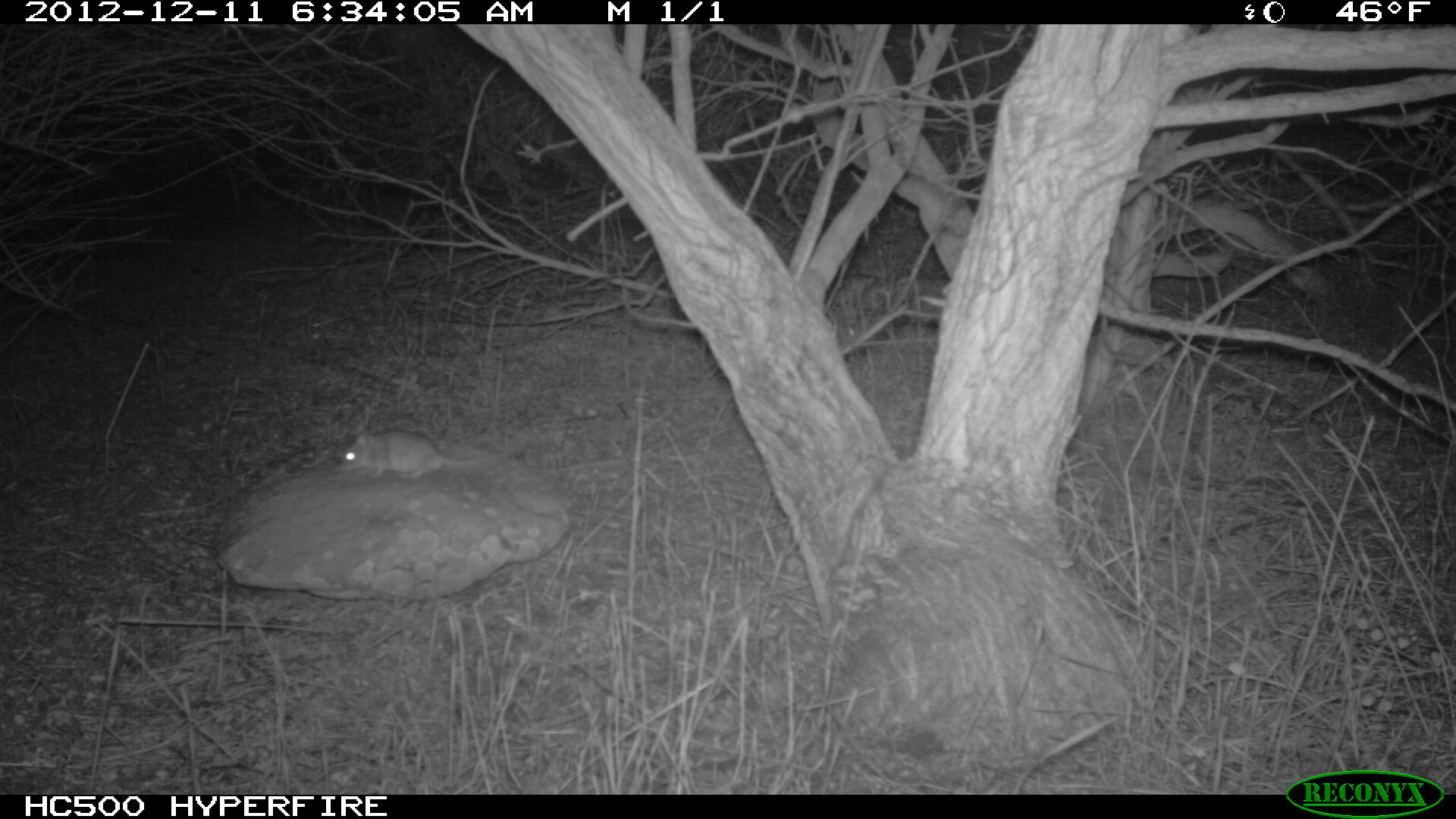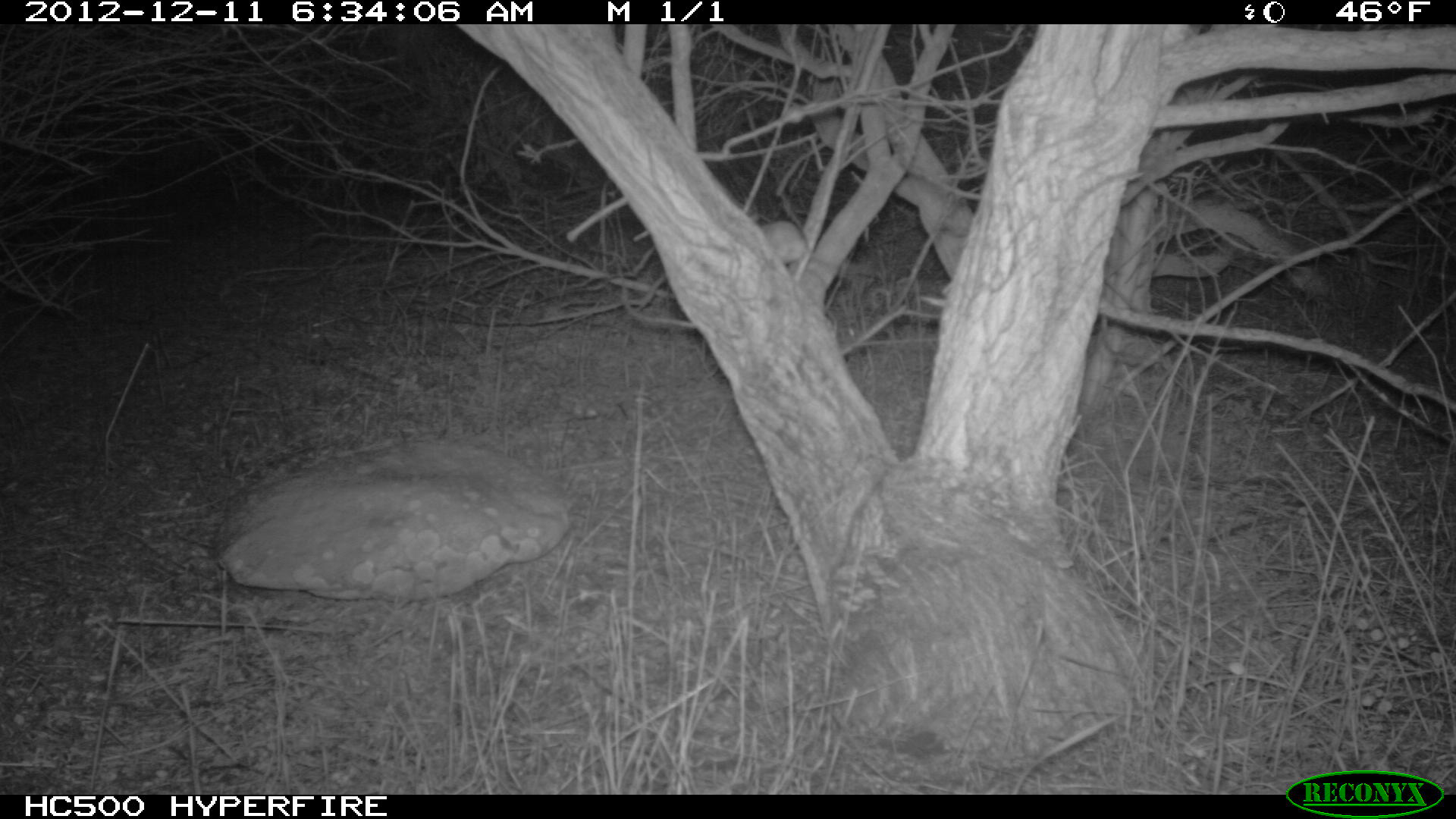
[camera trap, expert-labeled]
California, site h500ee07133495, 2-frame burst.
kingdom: Animalia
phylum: Chordata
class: Mammalia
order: Rodentia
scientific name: Rodentia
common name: rodent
Rodent (Rodentia).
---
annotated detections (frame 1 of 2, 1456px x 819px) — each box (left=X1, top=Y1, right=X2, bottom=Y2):
rodent: (left=339, top=422, right=520, bottom=479)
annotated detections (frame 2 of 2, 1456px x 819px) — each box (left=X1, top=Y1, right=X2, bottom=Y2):
rodent: (left=761, top=218, right=880, bottom=275)